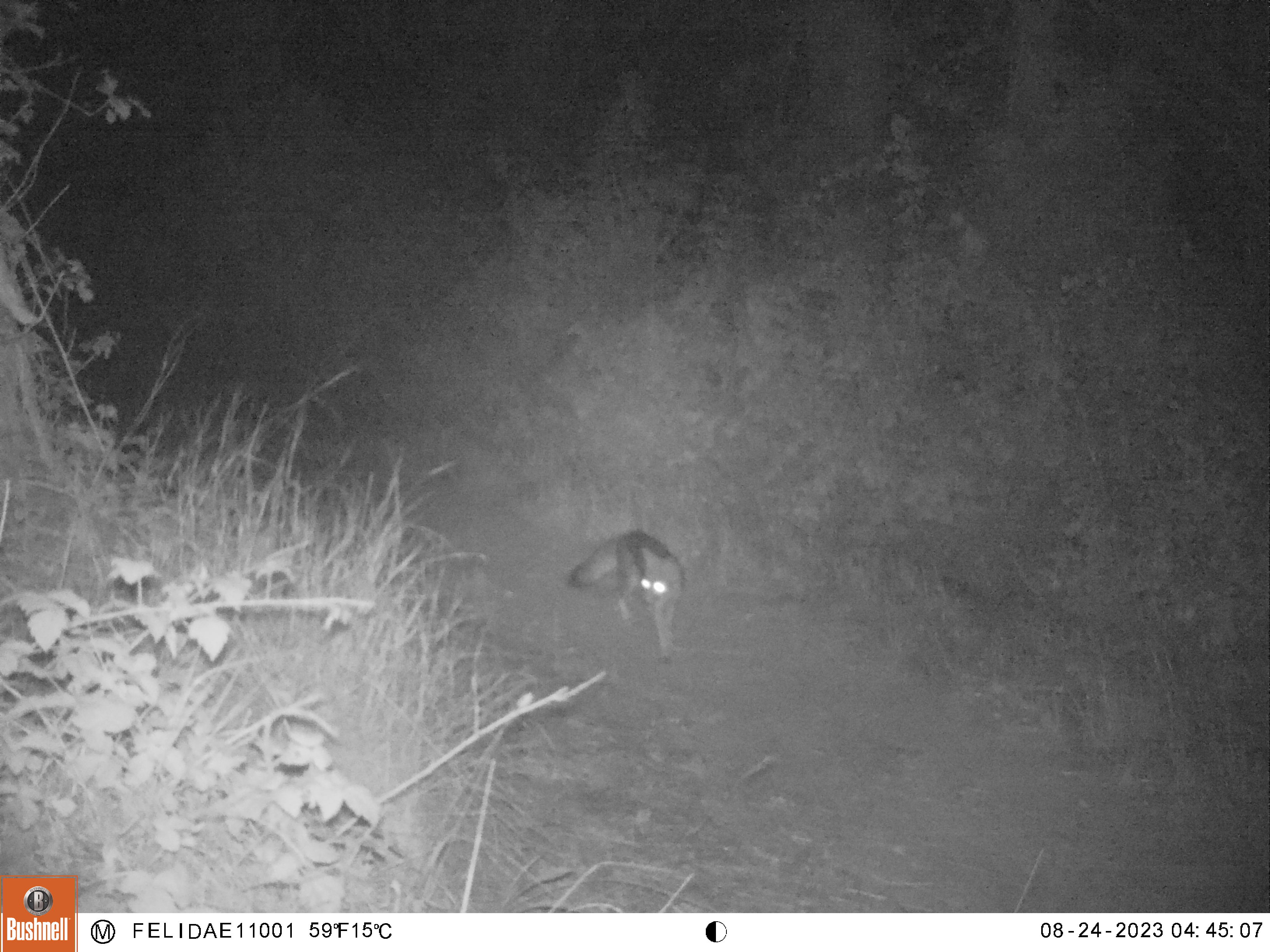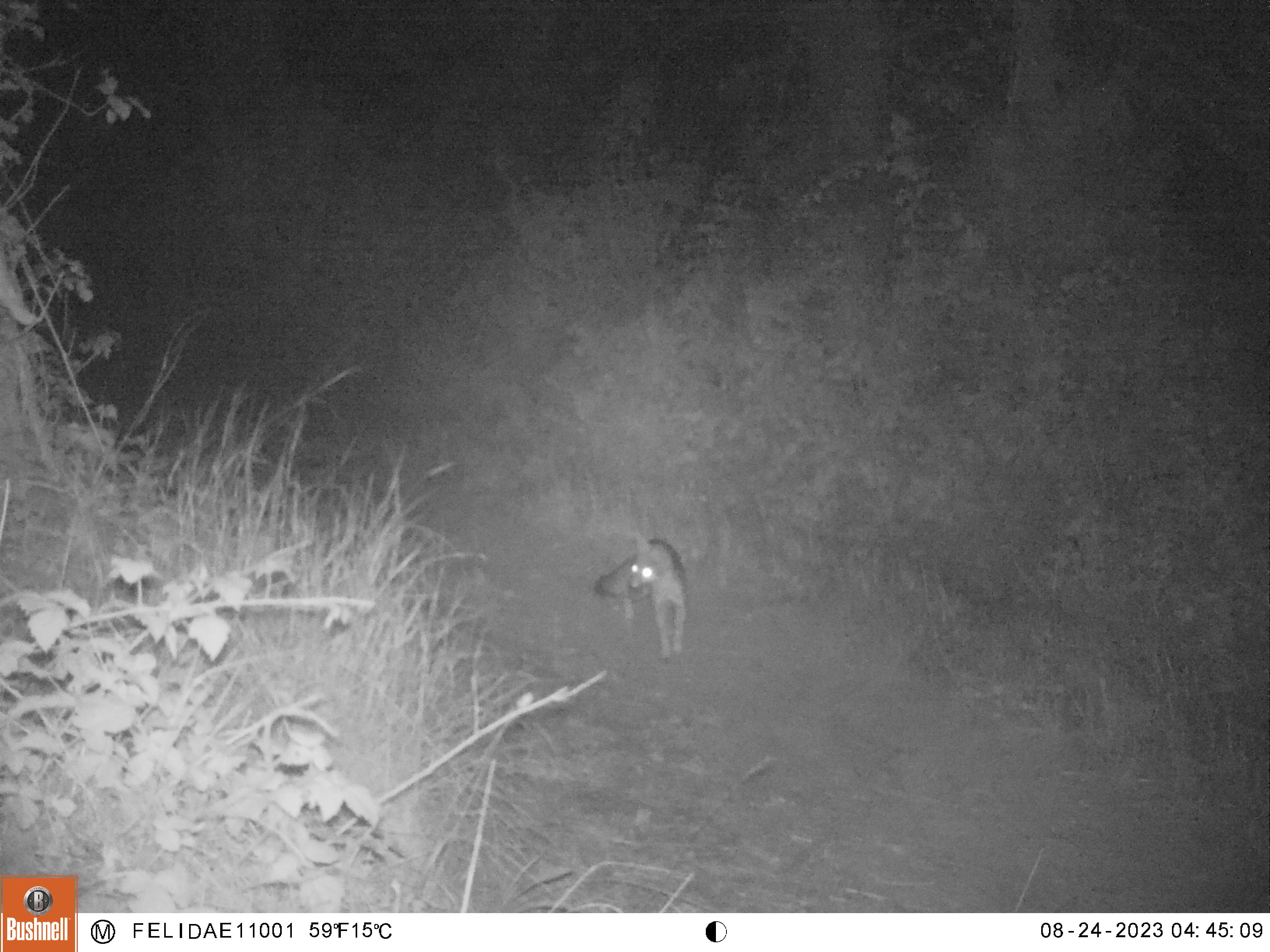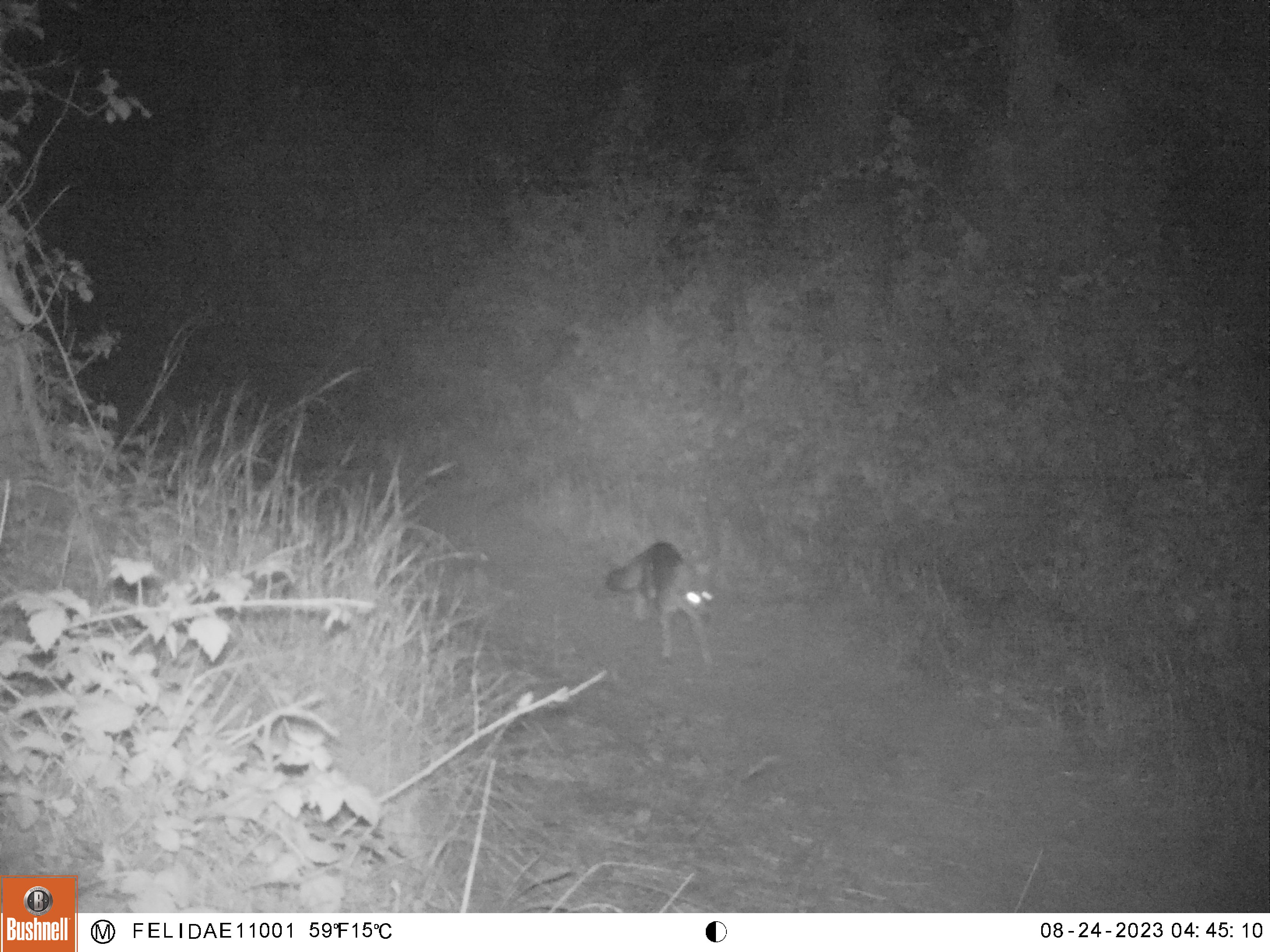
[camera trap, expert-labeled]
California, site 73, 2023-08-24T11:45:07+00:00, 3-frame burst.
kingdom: Animalia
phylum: Chordata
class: Mammalia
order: Carnivora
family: Canidae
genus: Urocyon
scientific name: Urocyon cinereoargenteus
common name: gray fox